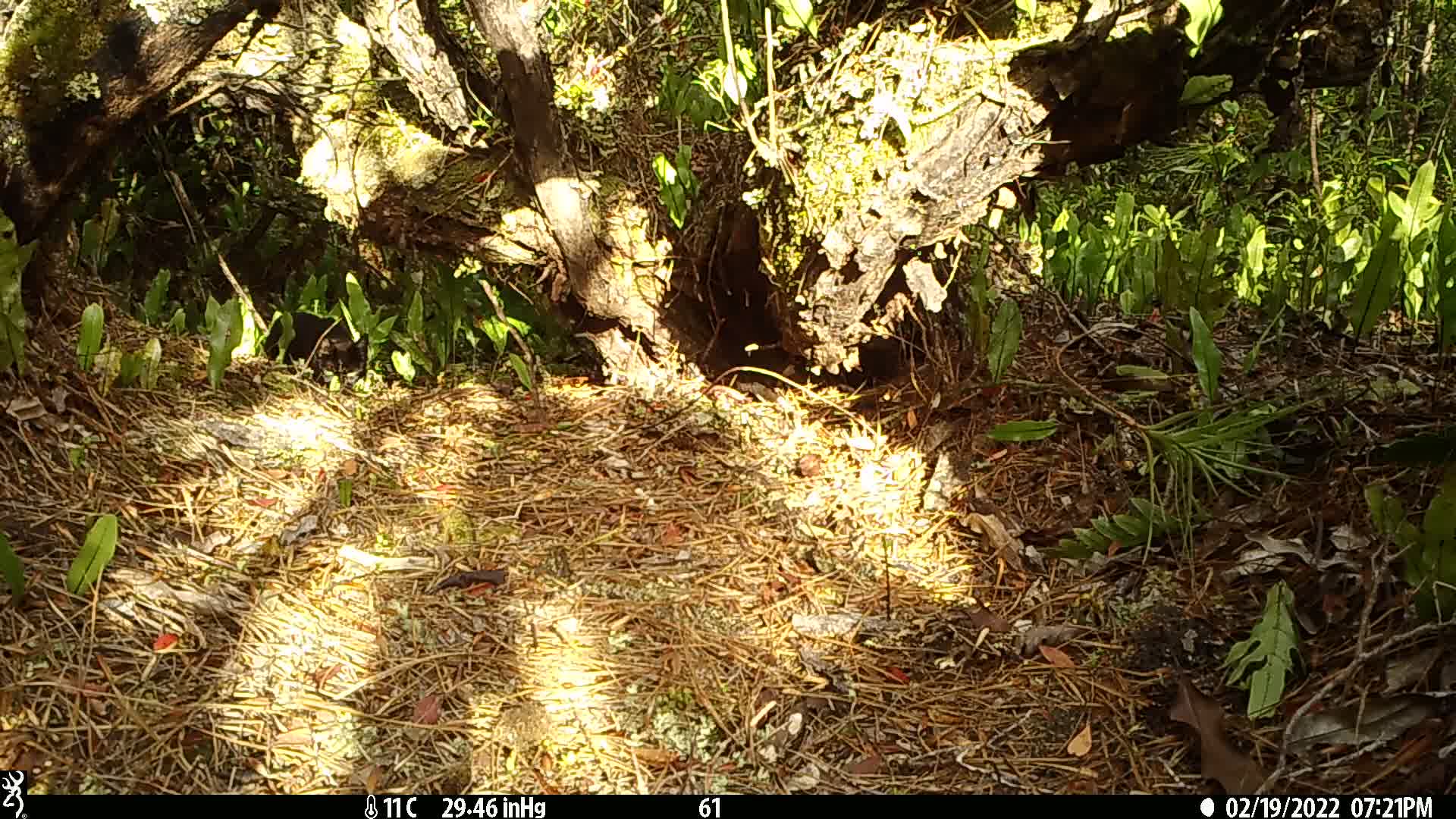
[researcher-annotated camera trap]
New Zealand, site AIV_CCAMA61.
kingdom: Animalia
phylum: Chordata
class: Mammalia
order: Carnivora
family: Felidae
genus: Felis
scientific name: Felis catus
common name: domestic cat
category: cat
Cat (domestic cat) (Felis catus).